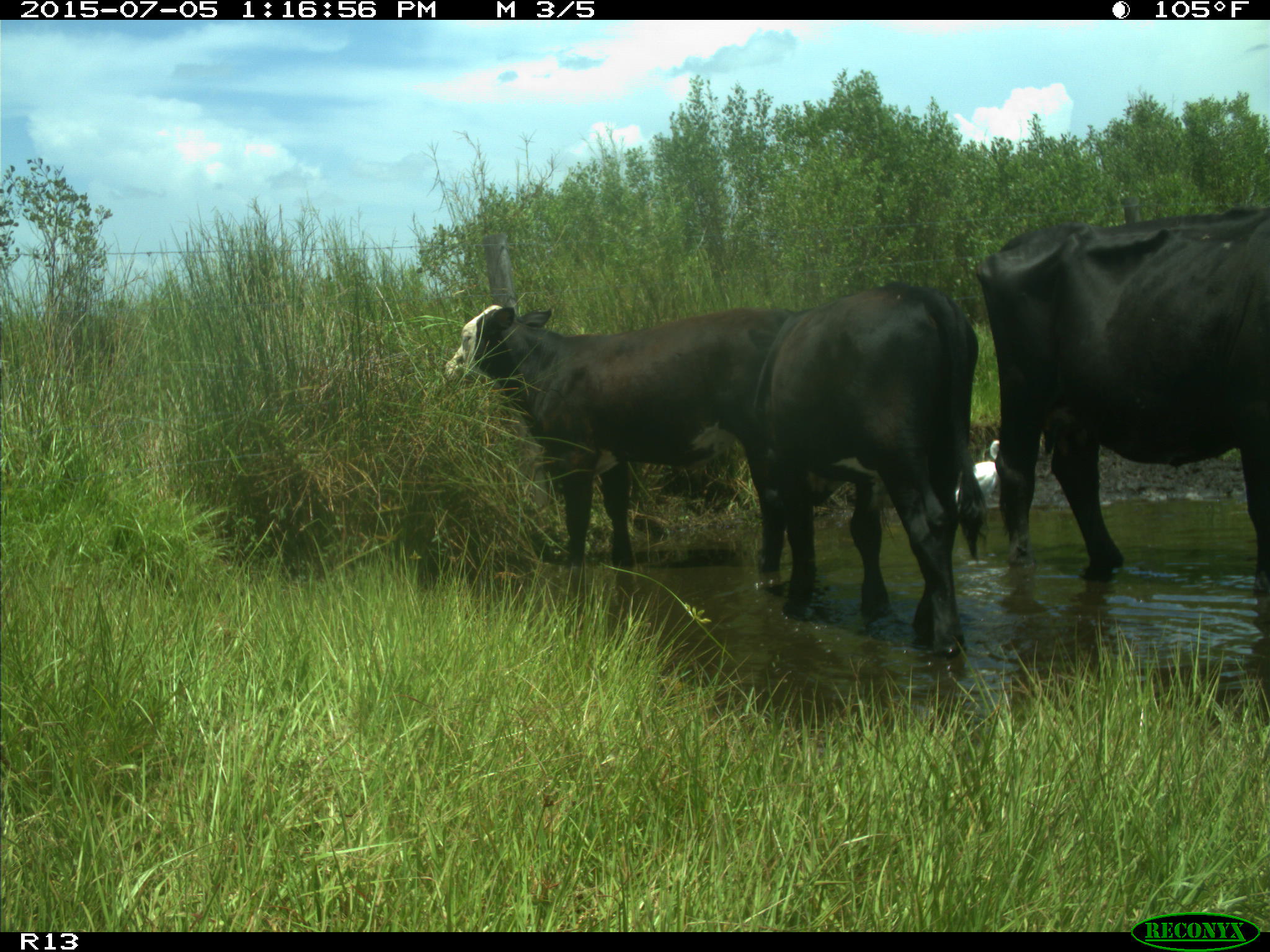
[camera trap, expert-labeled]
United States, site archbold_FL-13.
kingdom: Animalia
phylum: Chordata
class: Mammalia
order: Artiodactyla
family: Bovidae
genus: Bos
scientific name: Bos taurus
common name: domestic cow